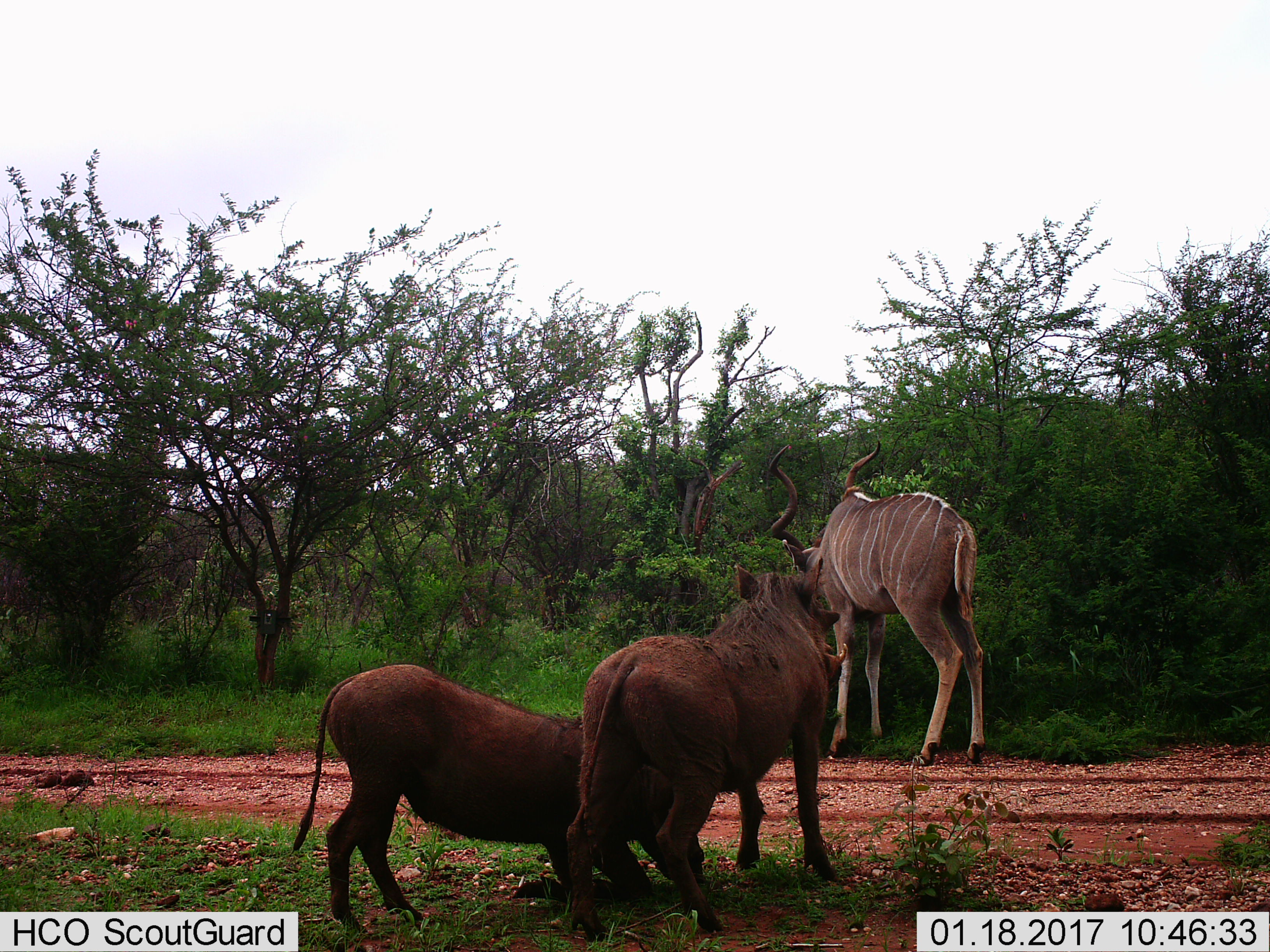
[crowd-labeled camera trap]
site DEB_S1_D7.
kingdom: Animalia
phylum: Chordata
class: Mammalia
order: Artiodactyla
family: Bovidae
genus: Tragelaphus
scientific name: Tragelaphus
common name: kudu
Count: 1.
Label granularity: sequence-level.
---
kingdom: Animalia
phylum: Chordata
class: Mammalia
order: Artiodactyla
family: Suidae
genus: Phacochoerus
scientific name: Phacochoerus africanus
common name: warthog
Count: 2.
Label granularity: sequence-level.